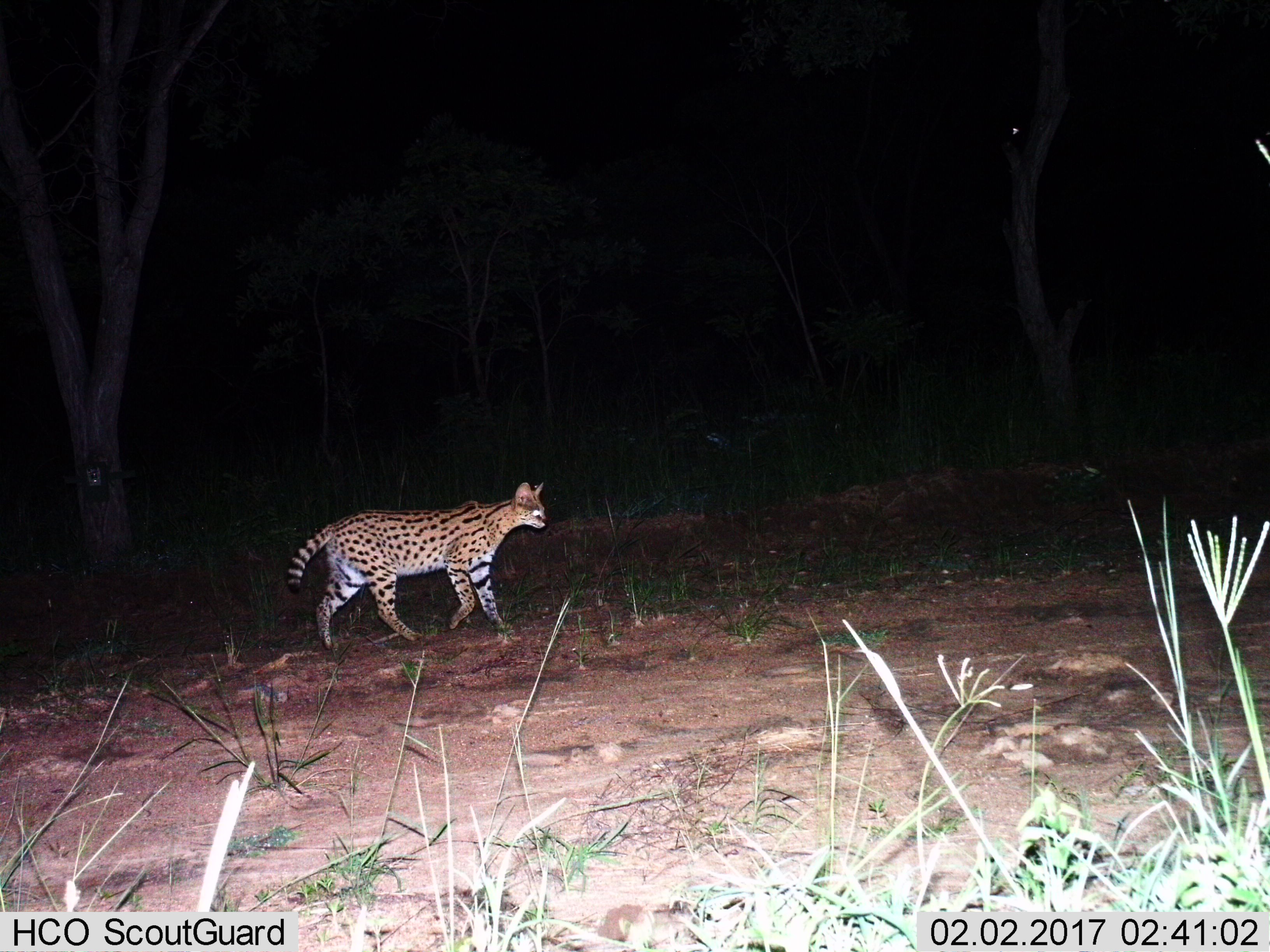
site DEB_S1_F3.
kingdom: Animalia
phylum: Chordata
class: Mammalia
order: Carnivora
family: Felidae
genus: Leptailurus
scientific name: Leptailurus serval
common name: serval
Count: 1.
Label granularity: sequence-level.